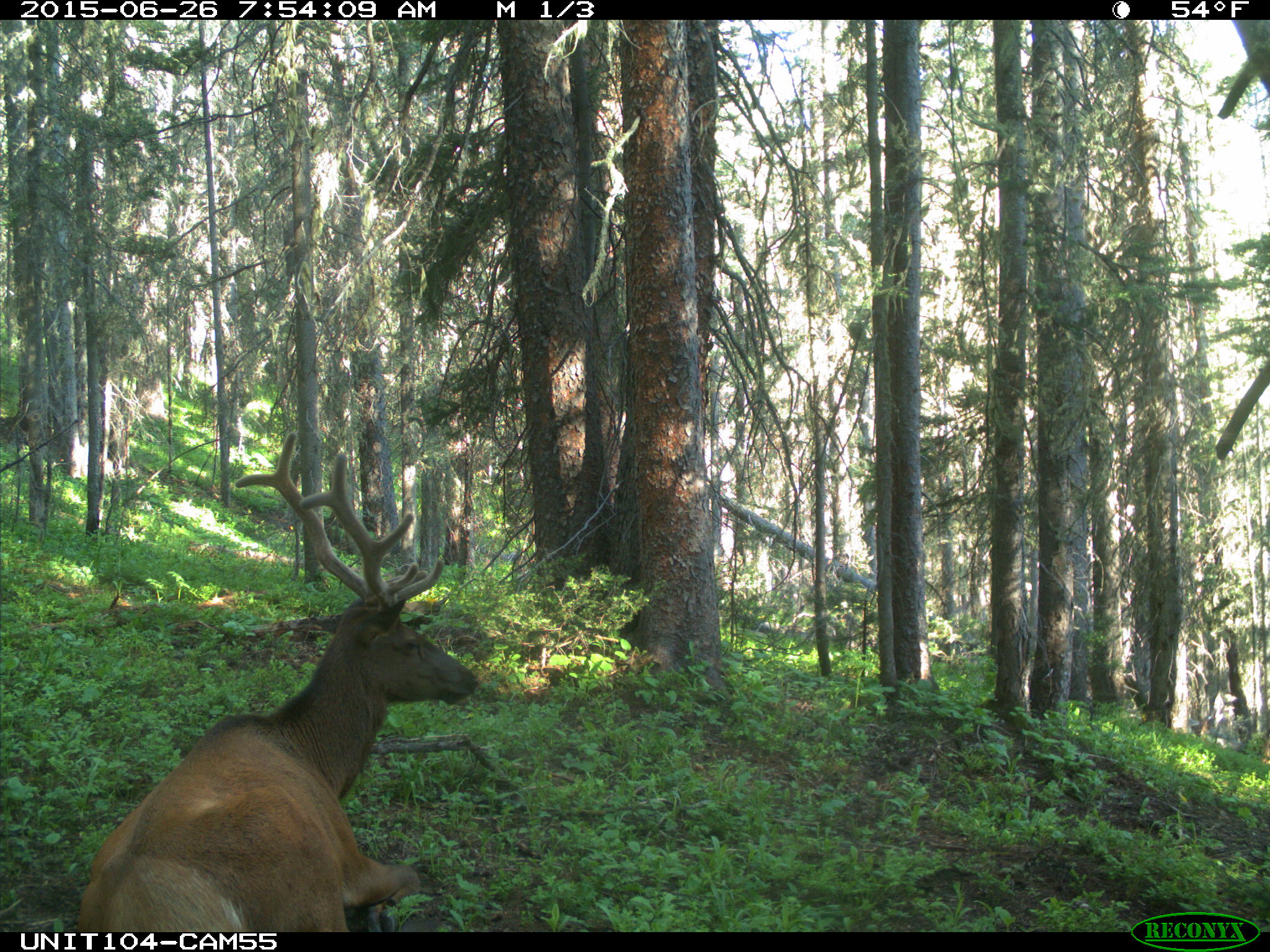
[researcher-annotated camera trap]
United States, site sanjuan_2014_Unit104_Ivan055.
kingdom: Animalia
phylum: Chordata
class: Mammalia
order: Artiodactyla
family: Cervidae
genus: Cervus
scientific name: Cervus elaphus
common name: red deer